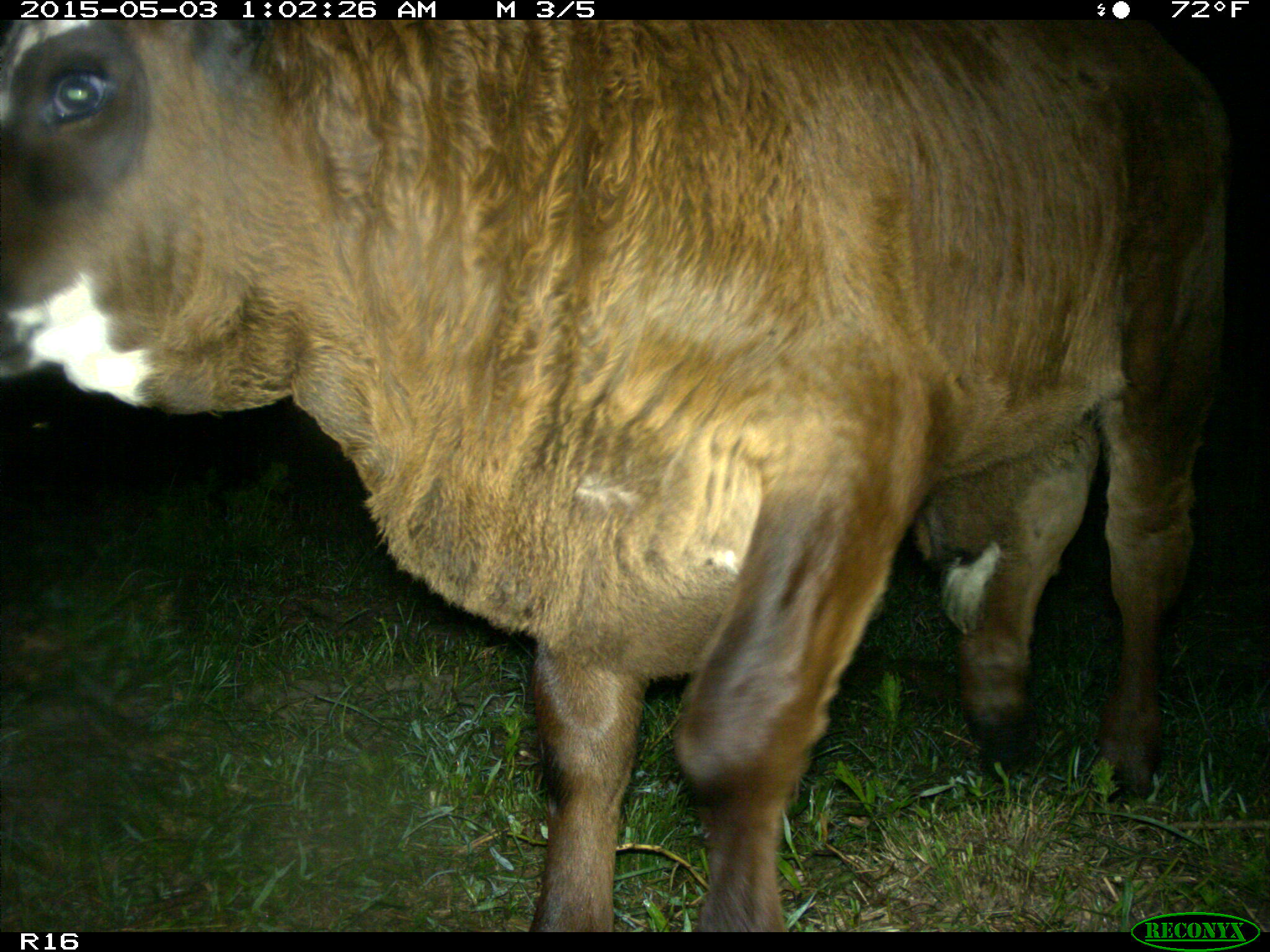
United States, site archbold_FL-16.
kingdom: Animalia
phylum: Chordata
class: Mammalia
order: Artiodactyla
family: Bovidae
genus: Bos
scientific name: Bos taurus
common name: domestic cow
Bos taurus (domestic cow).